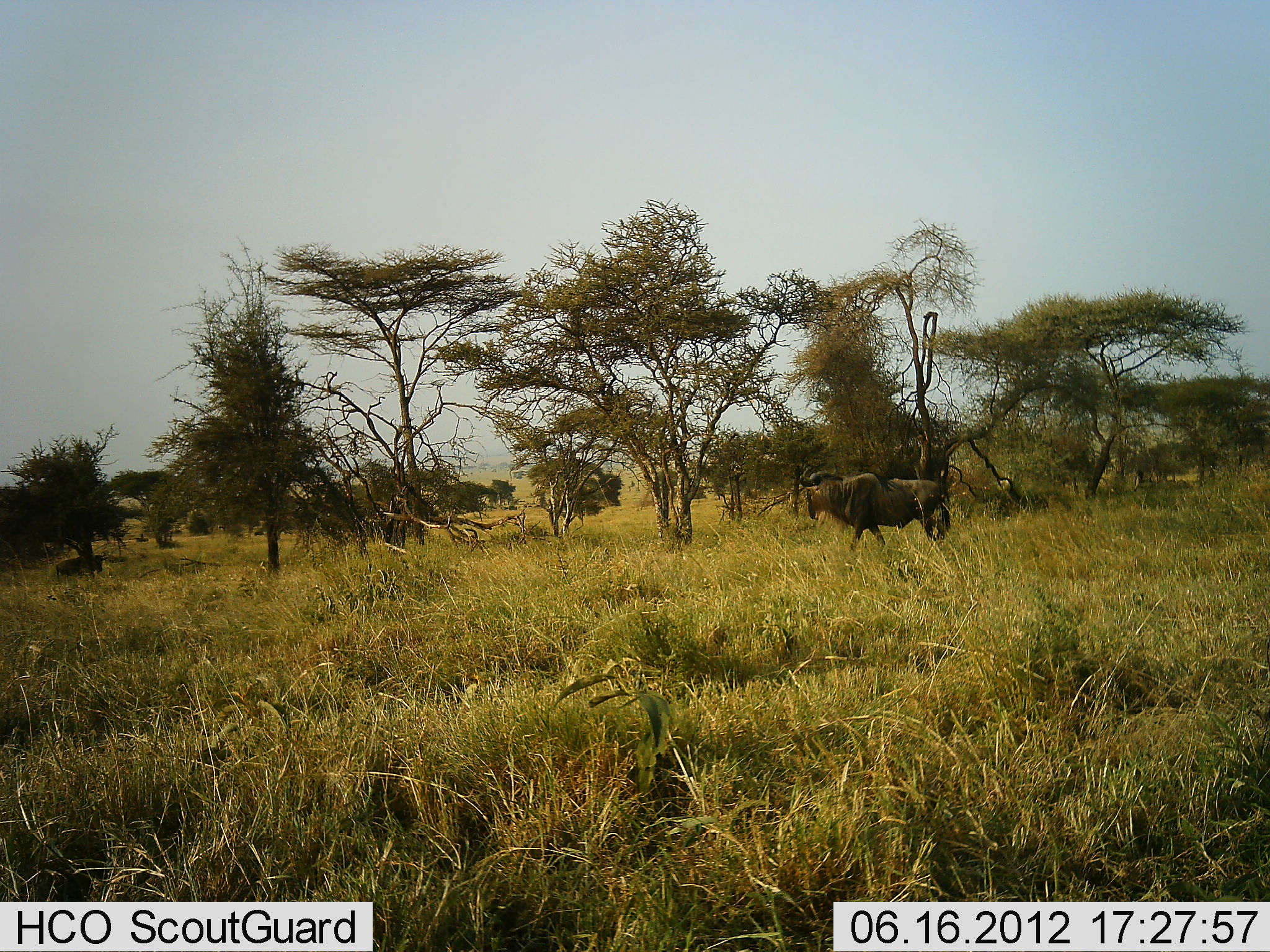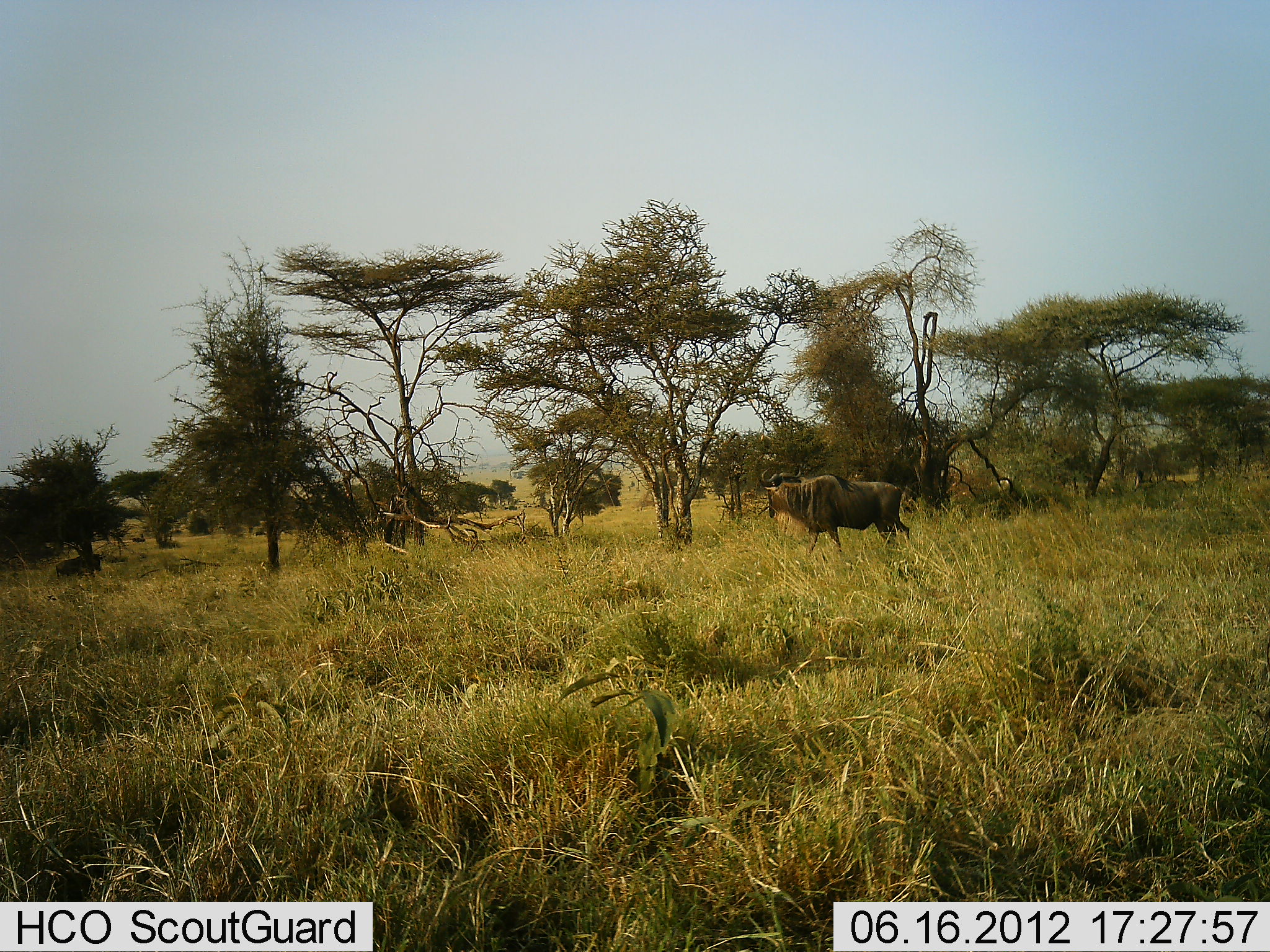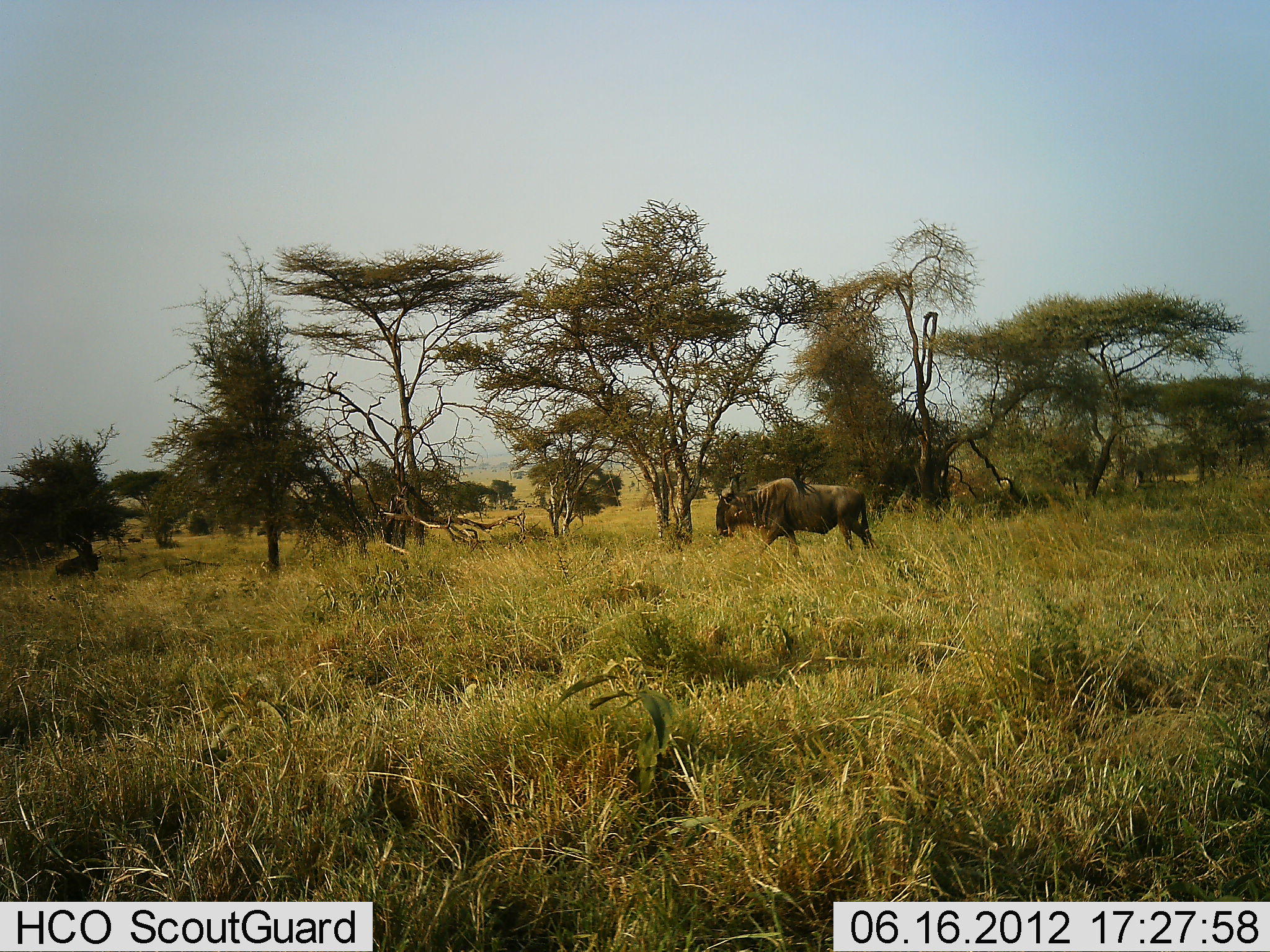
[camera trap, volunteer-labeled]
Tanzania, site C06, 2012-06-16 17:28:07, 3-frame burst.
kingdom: Animalia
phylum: Chordata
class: Mammalia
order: Artiodactyla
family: Bovidae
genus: Connochaetes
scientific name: Connochaetes taurinus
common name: blue wildebeest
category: wildebeest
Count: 3.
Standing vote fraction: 30%.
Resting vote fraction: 50%.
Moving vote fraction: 90%.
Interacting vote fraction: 0%.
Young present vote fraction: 0%.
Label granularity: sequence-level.